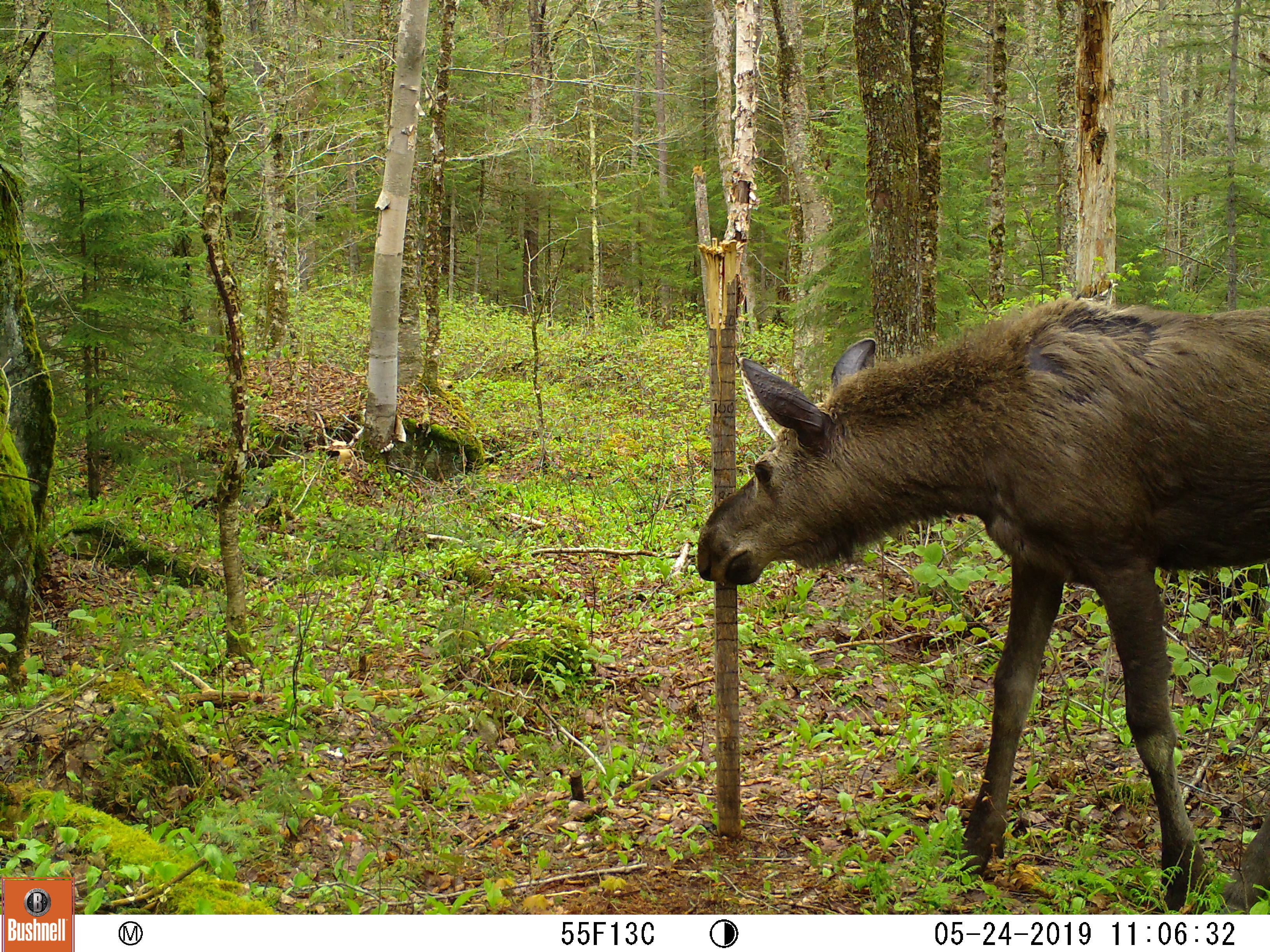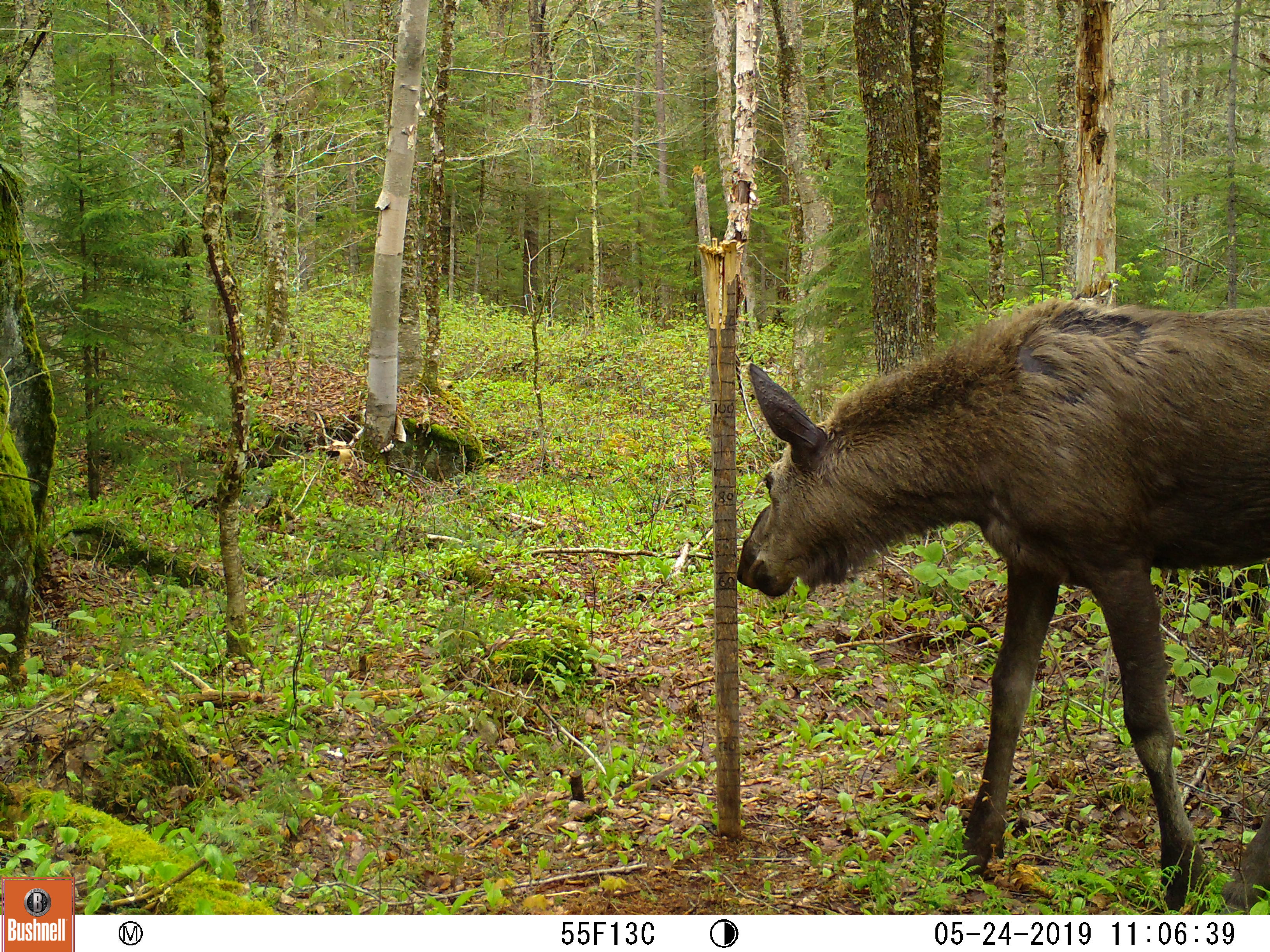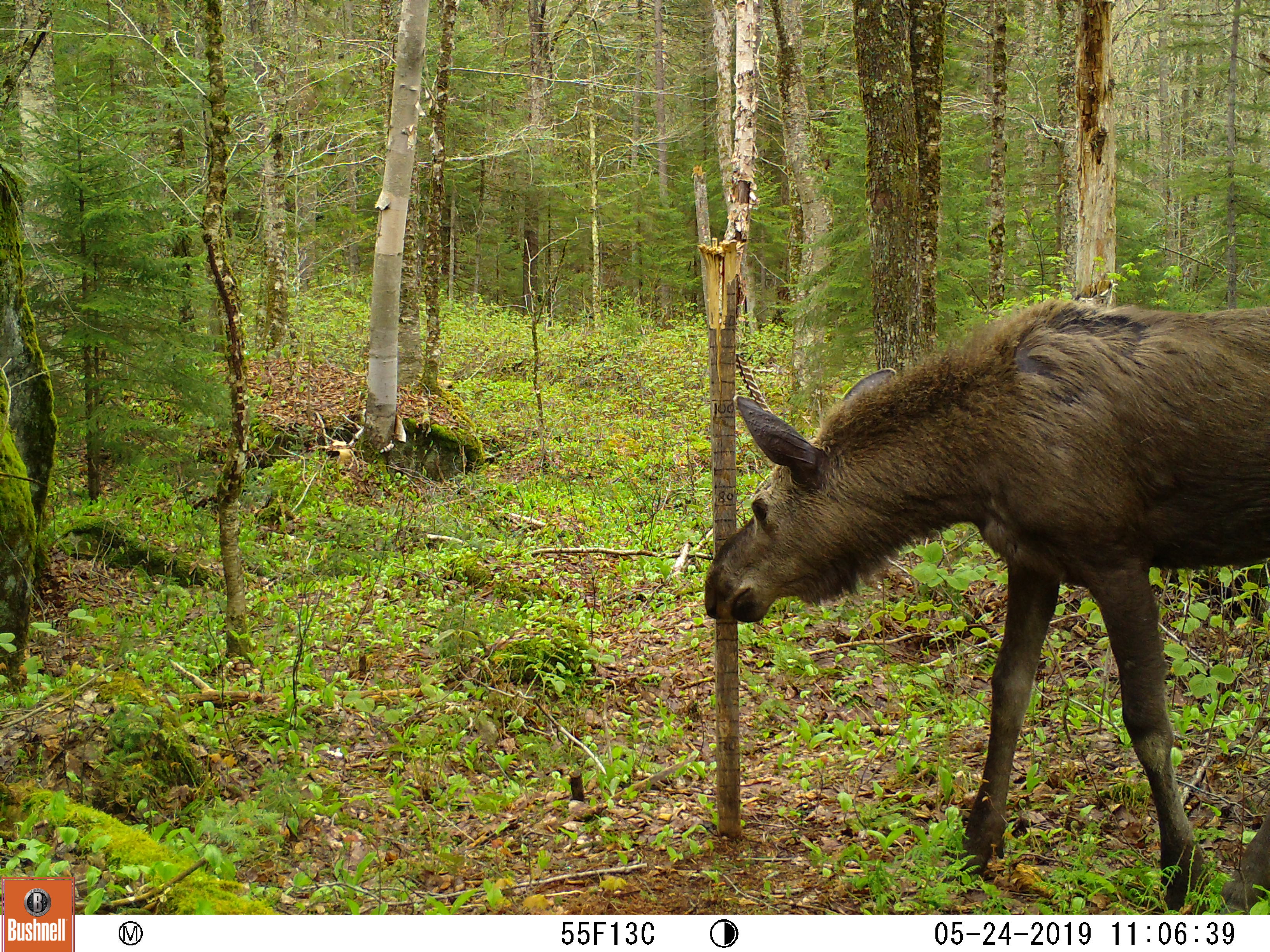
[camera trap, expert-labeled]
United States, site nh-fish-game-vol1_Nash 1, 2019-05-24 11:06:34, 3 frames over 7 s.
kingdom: Animalia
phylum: Chordata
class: Mammalia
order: Artiodactyla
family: Cervidae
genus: Alces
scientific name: Alces alces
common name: moose